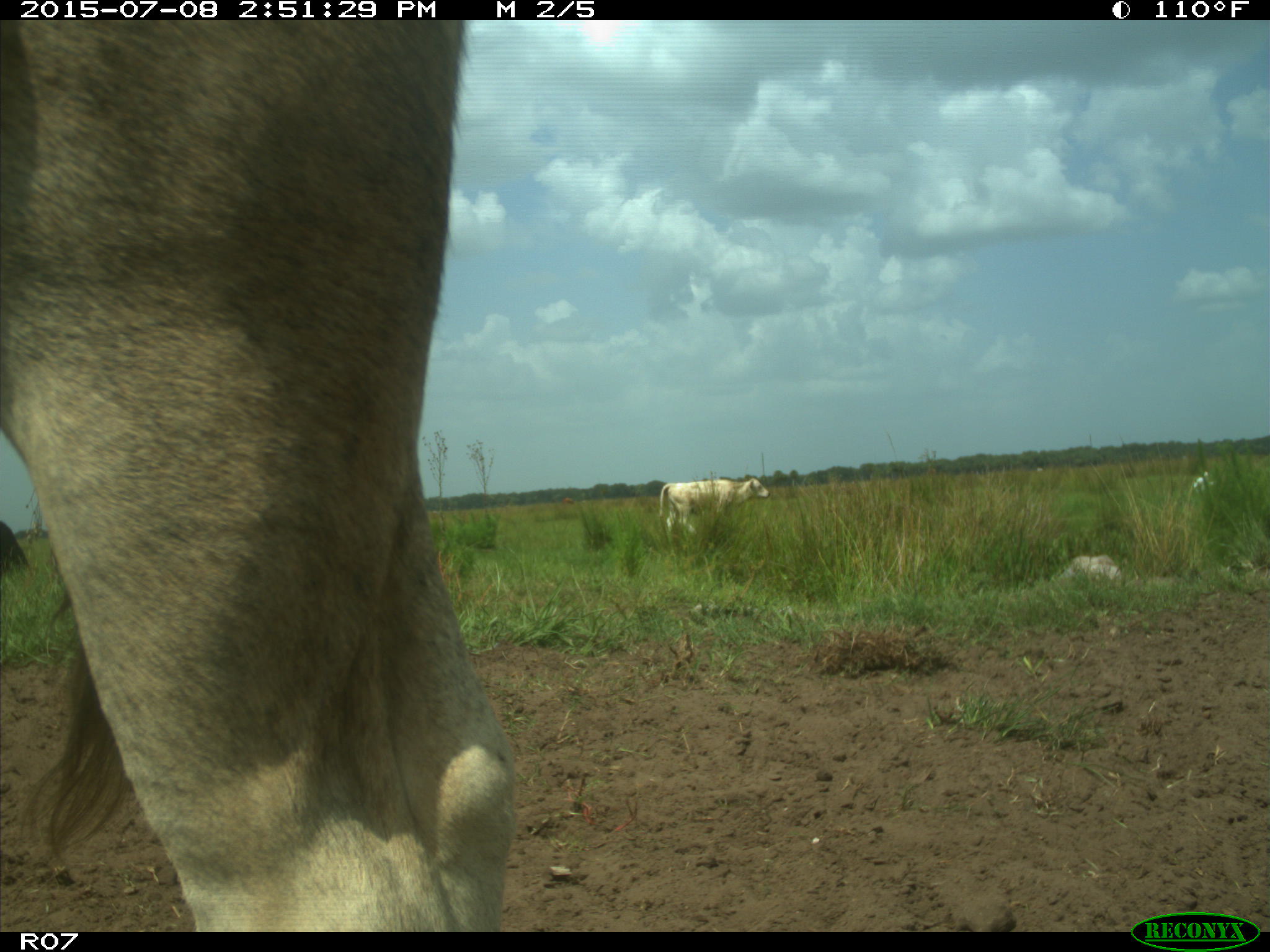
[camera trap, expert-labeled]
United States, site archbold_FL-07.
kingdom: Animalia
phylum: Chordata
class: Mammalia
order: Artiodactyla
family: Bovidae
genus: Bos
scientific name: Bos taurus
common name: domestic cow